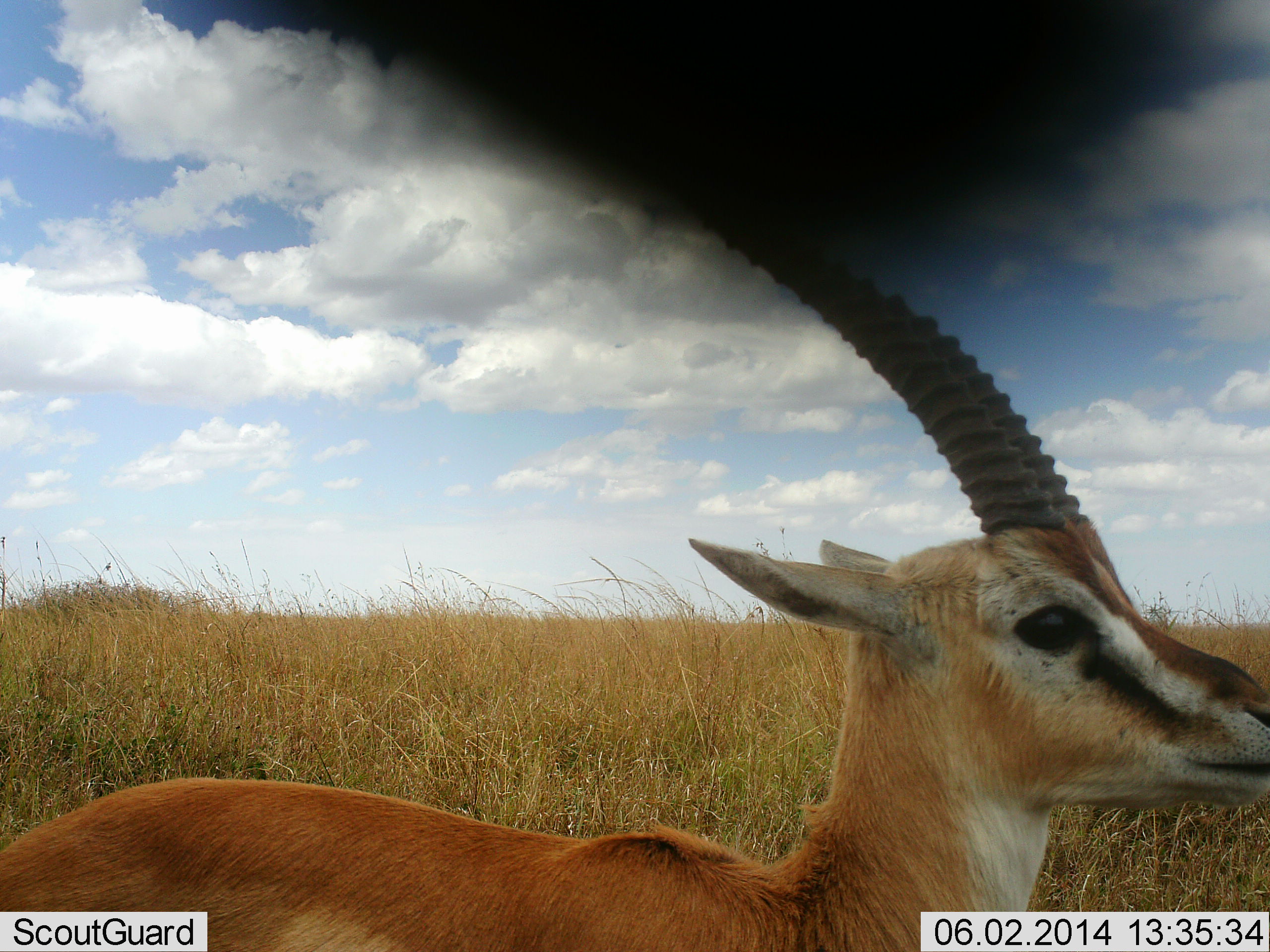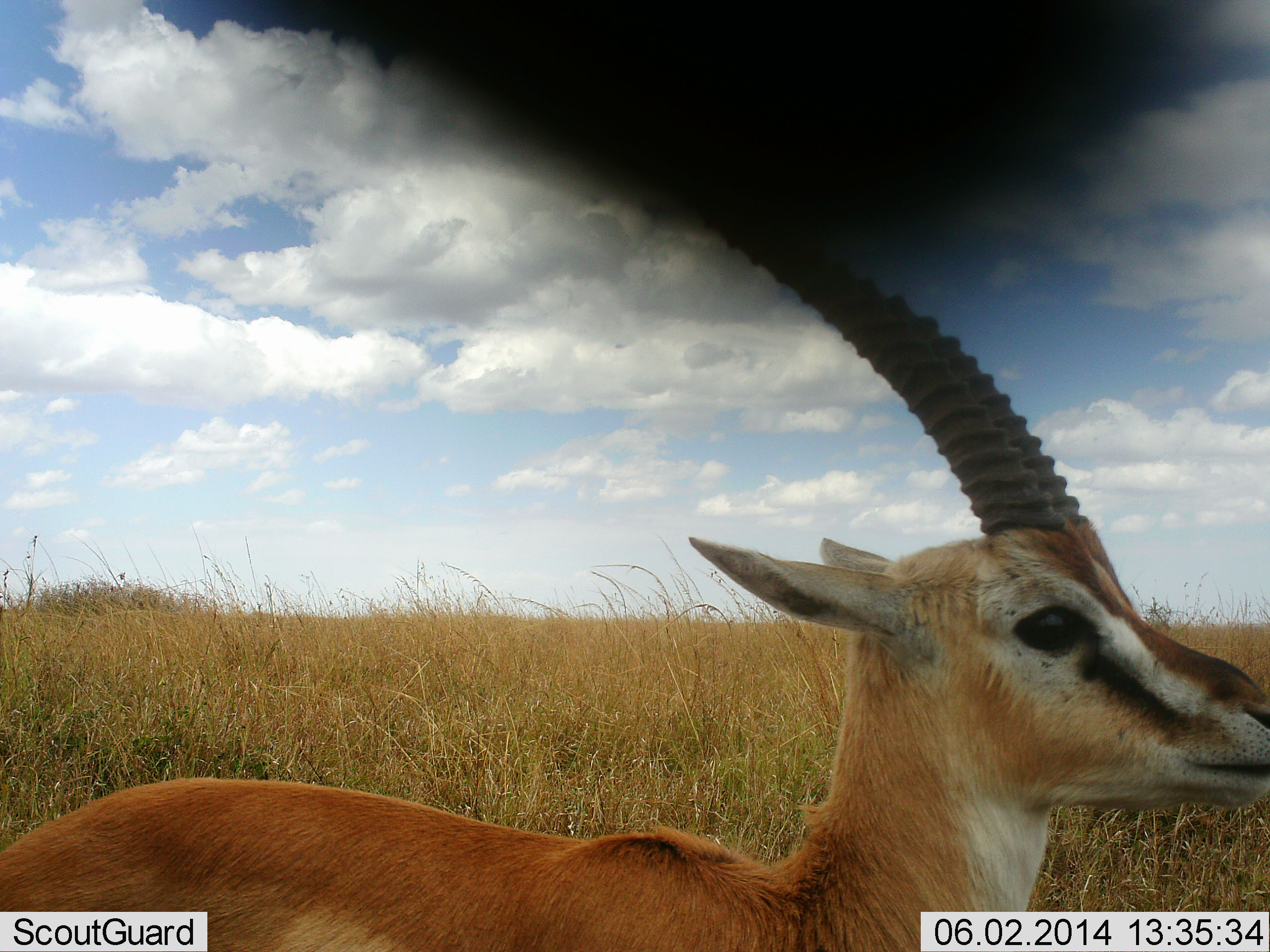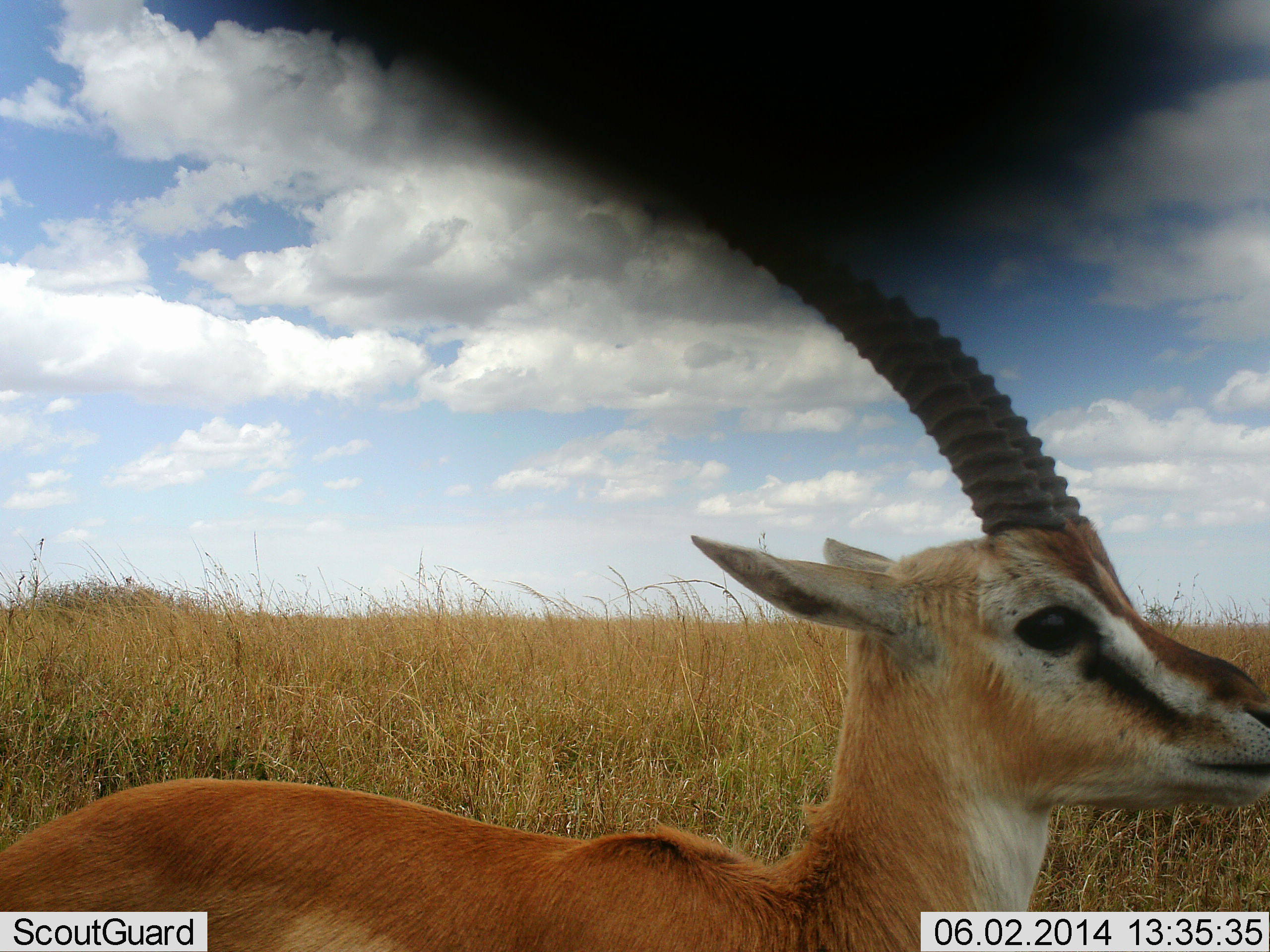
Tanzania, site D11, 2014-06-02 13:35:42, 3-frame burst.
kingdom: Animalia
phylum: Chordata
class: Mammalia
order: Artiodactyla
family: Bovidae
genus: Eudorcas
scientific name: Eudorcas thomsonii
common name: thomson's gazelle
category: gazellethomsons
Gazellethomsons (thomson's gazelle) (Eudorcas thomsonii), count 1. Behavior (volunteer vote fractions): standing 93%, resting 7%, moving 0%, interacting 0%. Young present (vote fraction): 0%. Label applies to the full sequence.